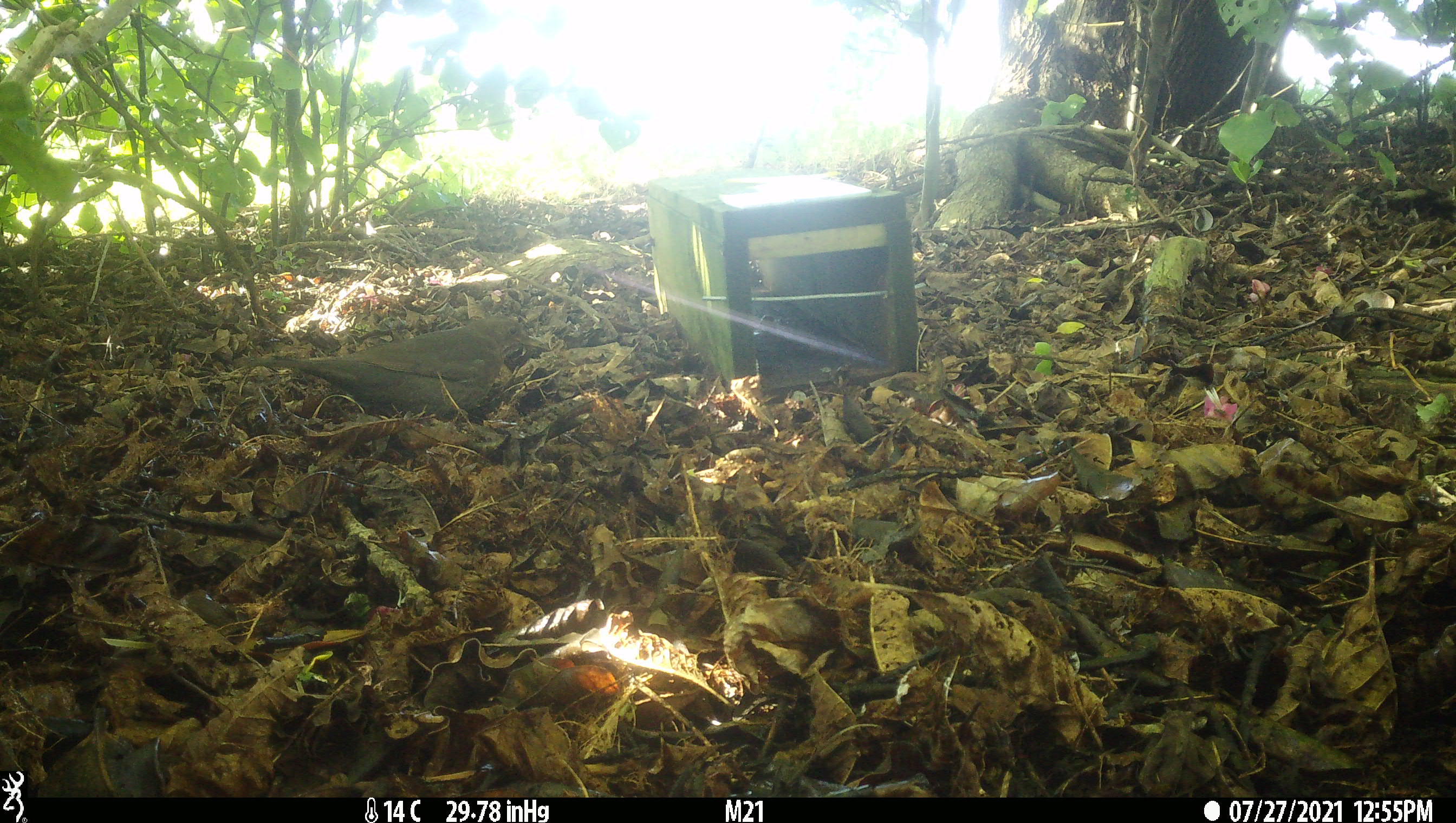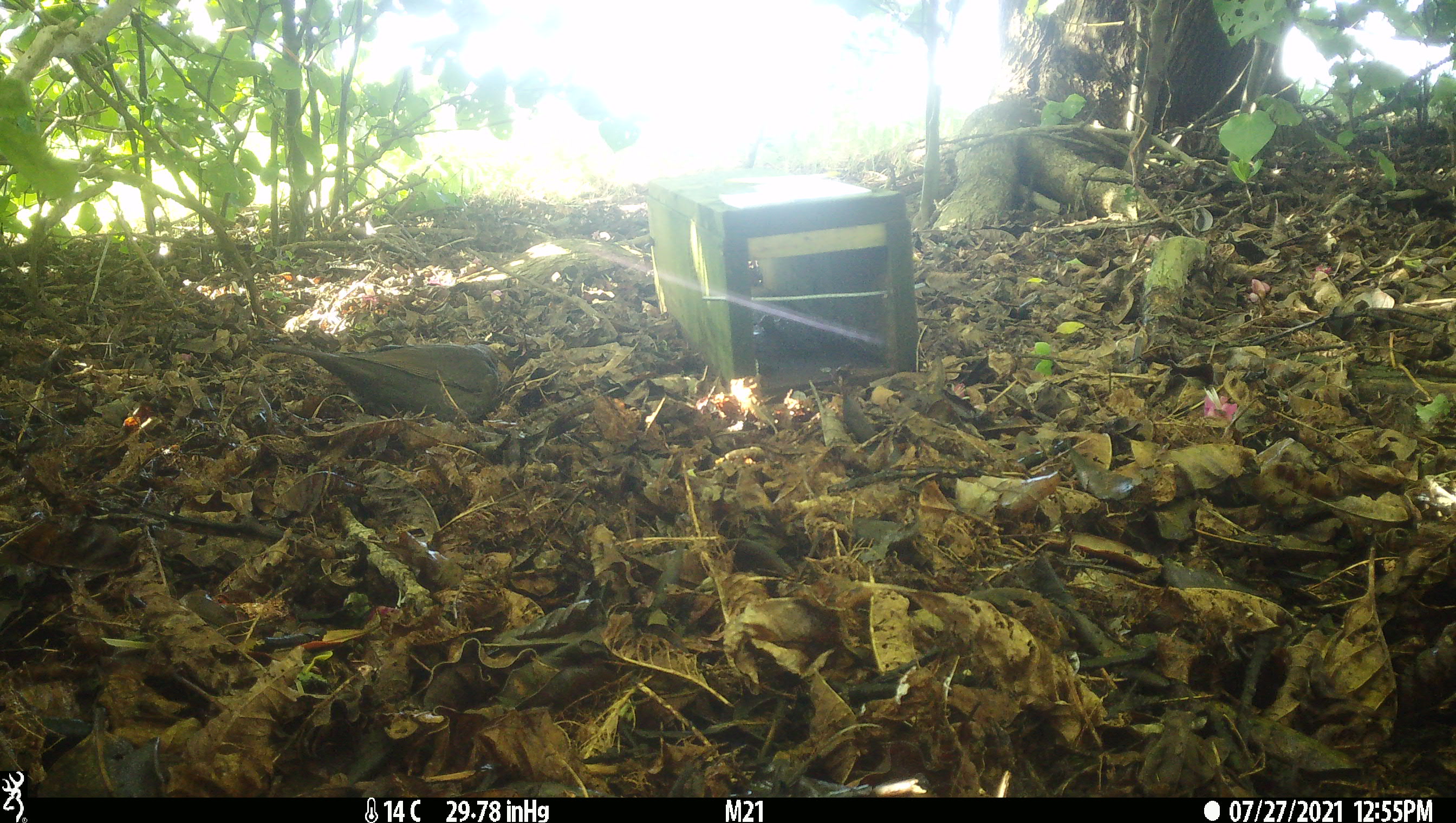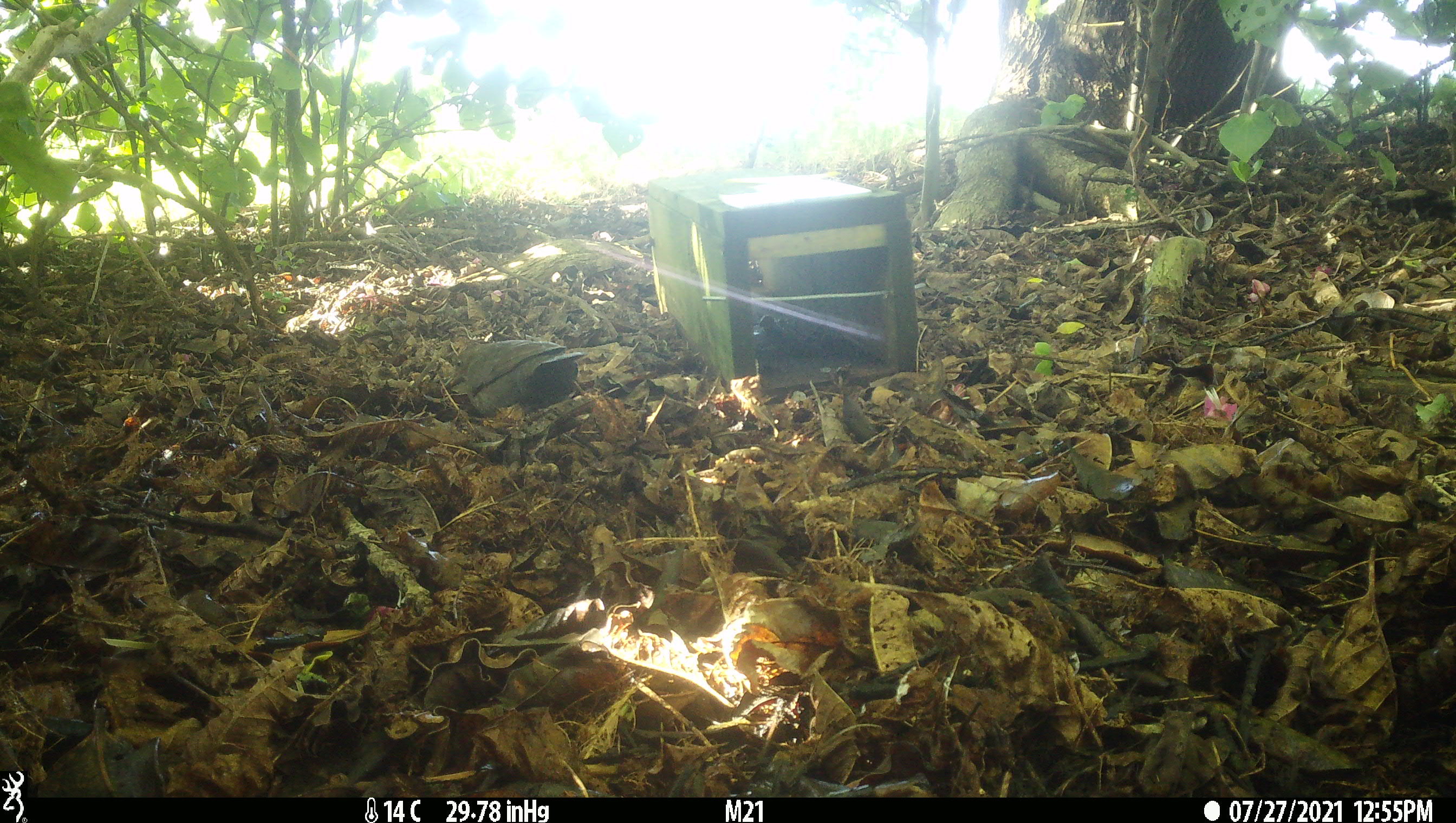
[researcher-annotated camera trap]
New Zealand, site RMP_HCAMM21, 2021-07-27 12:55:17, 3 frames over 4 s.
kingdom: Animalia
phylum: Chordata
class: Aves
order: Passeriformes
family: Turdidae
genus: Turdus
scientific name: Turdus merula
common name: eurasian blackbird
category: blackbird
Blackbird (eurasian blackbird) (Turdus merula).